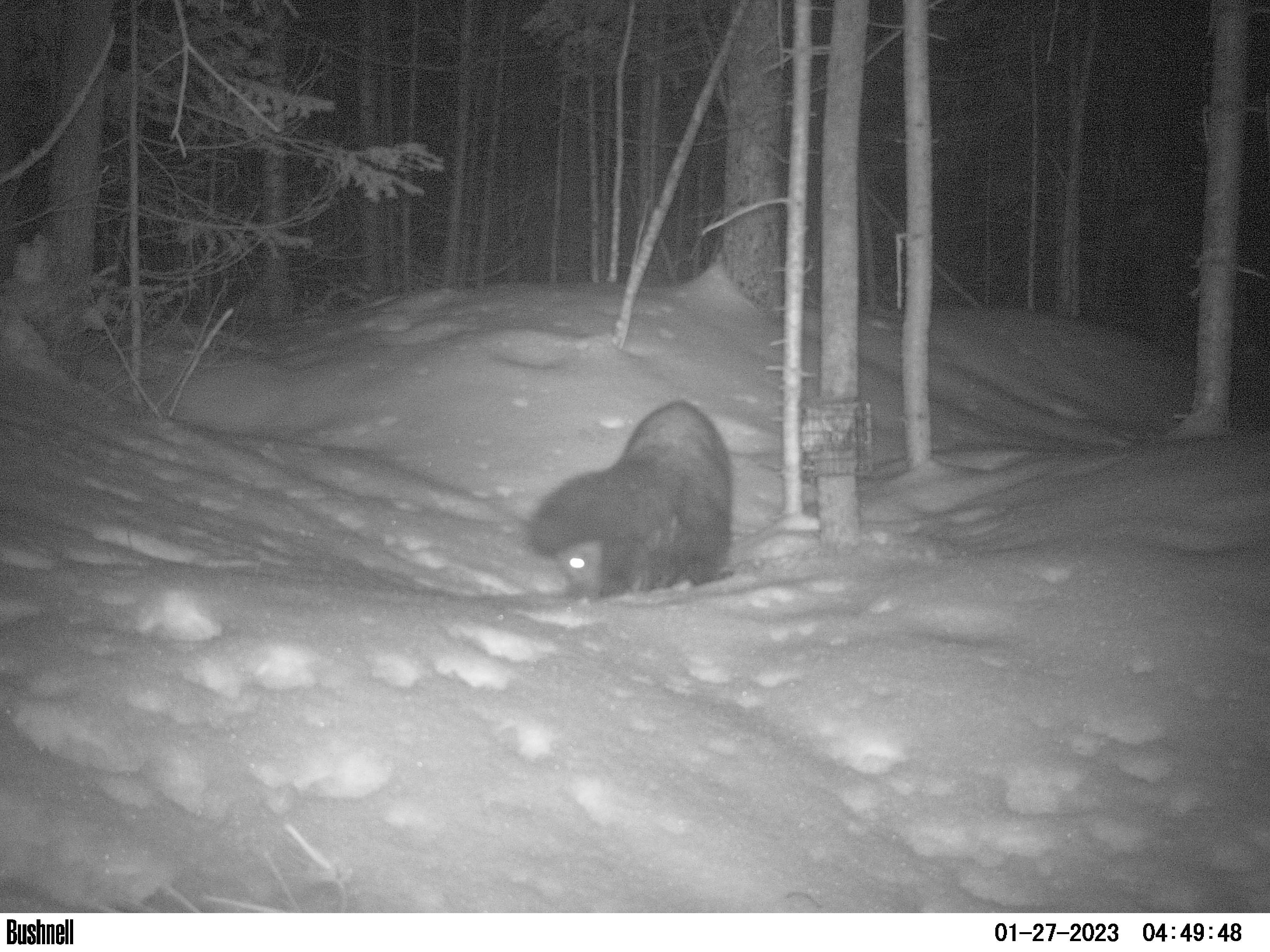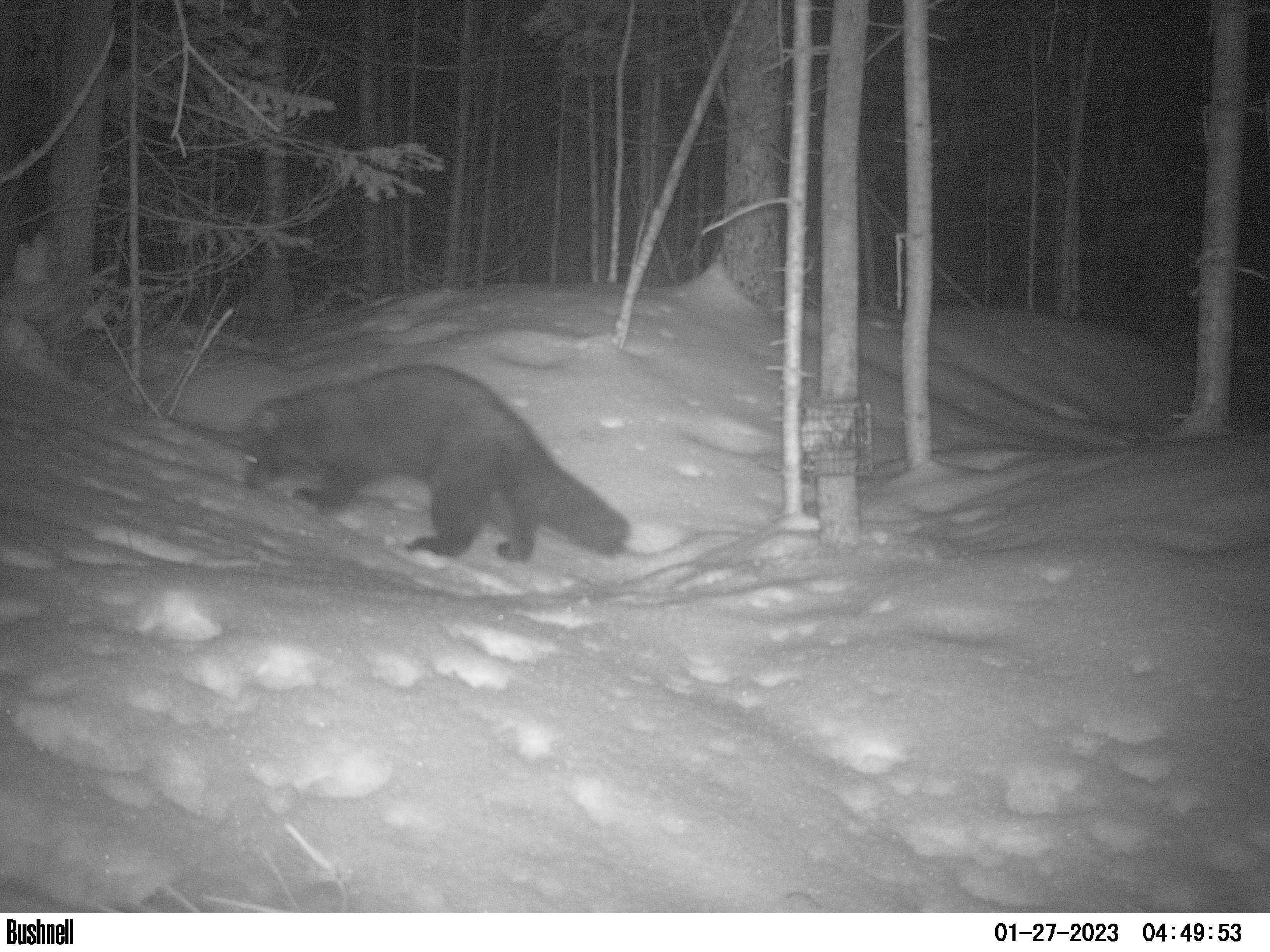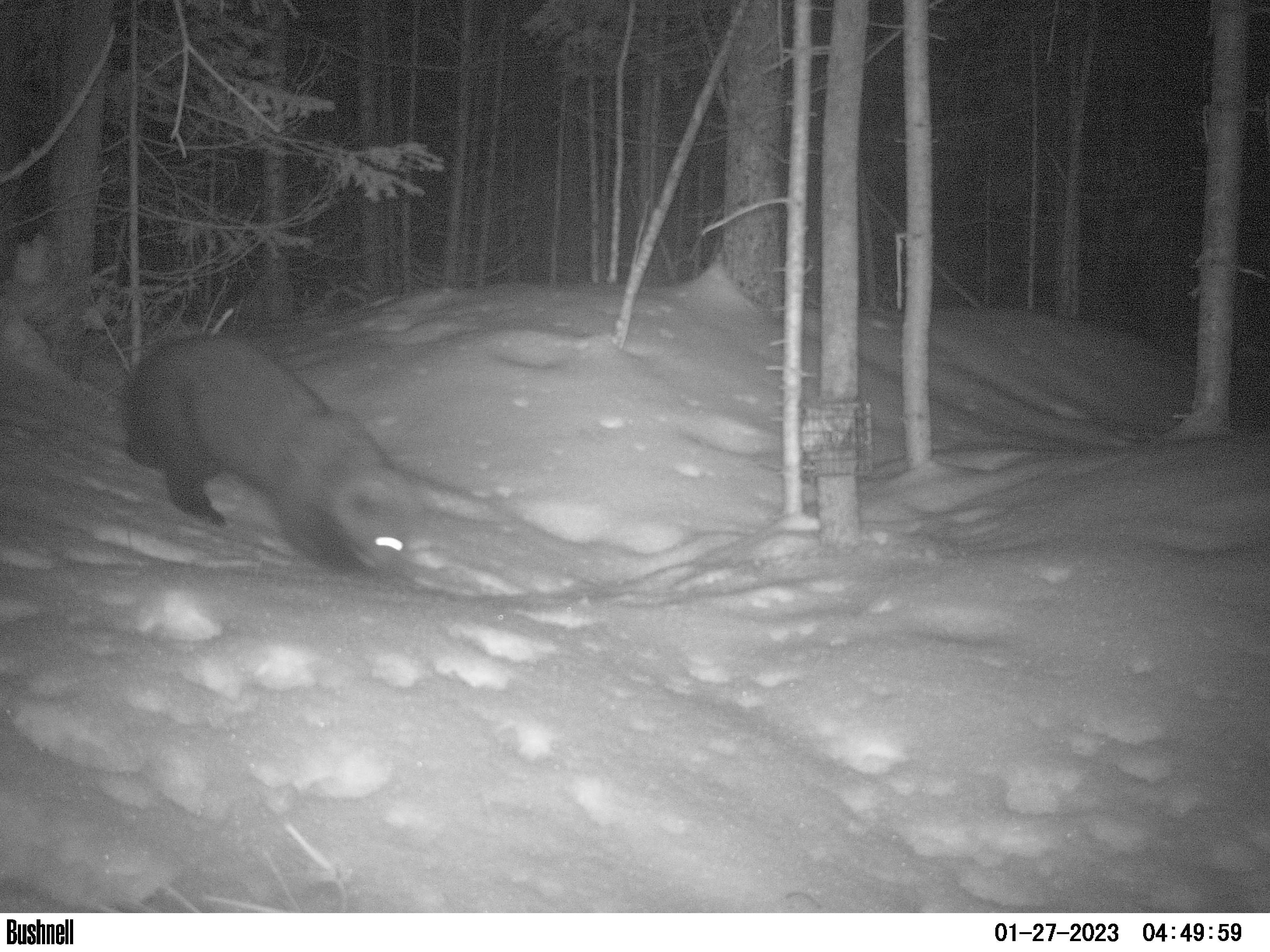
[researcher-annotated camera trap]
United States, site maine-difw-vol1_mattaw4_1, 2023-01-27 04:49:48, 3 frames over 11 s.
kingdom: Animalia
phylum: Chordata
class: Mammalia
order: Carnivora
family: Mustelidae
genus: Pekania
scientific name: Pekania pennanti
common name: fisher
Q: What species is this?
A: Fisher (Pekania pennanti).